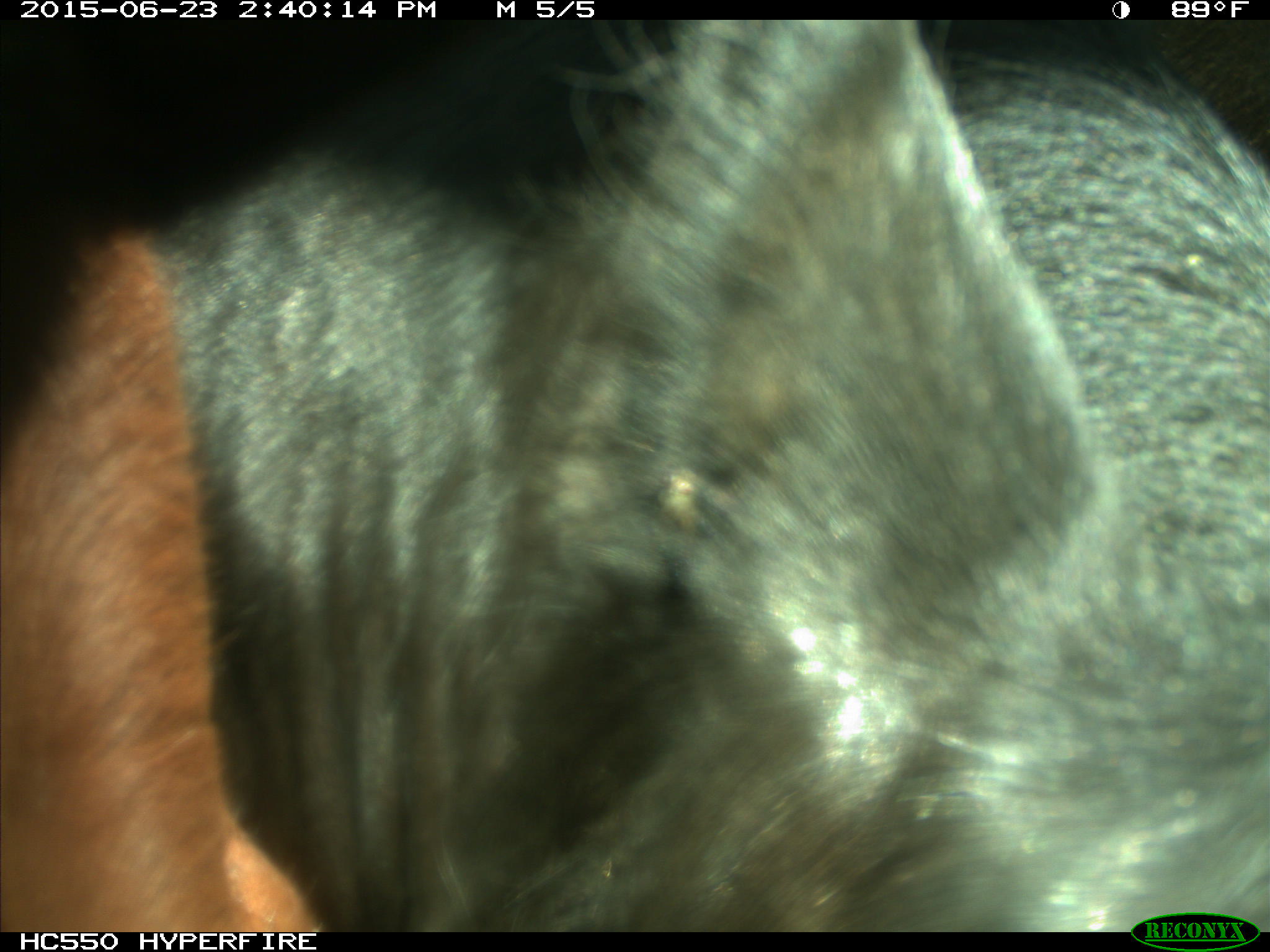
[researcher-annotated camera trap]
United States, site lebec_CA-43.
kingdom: Animalia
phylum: Chordata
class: Mammalia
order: Artiodactyla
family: Bovidae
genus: Bos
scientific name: Bos taurus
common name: domestic cow